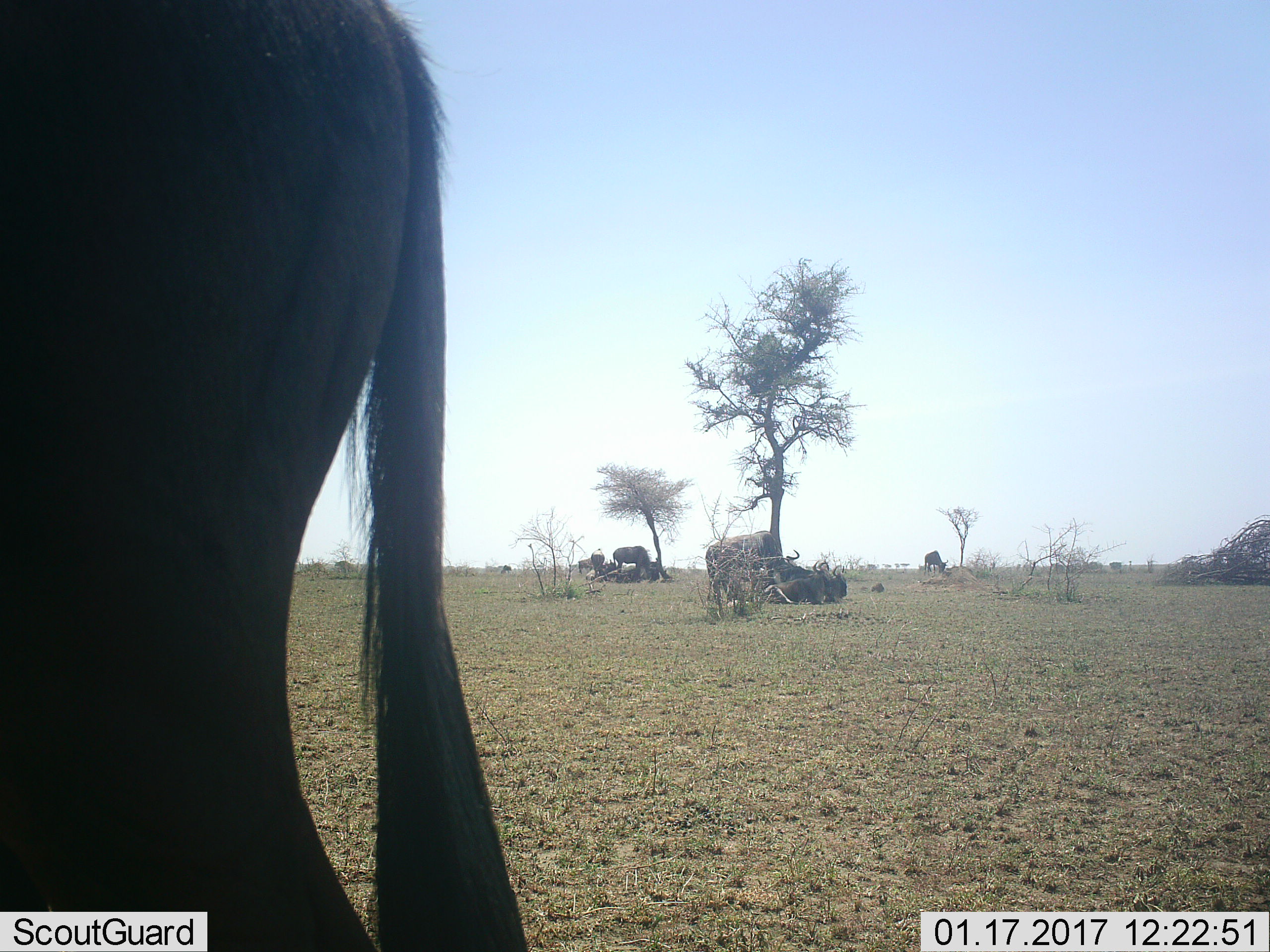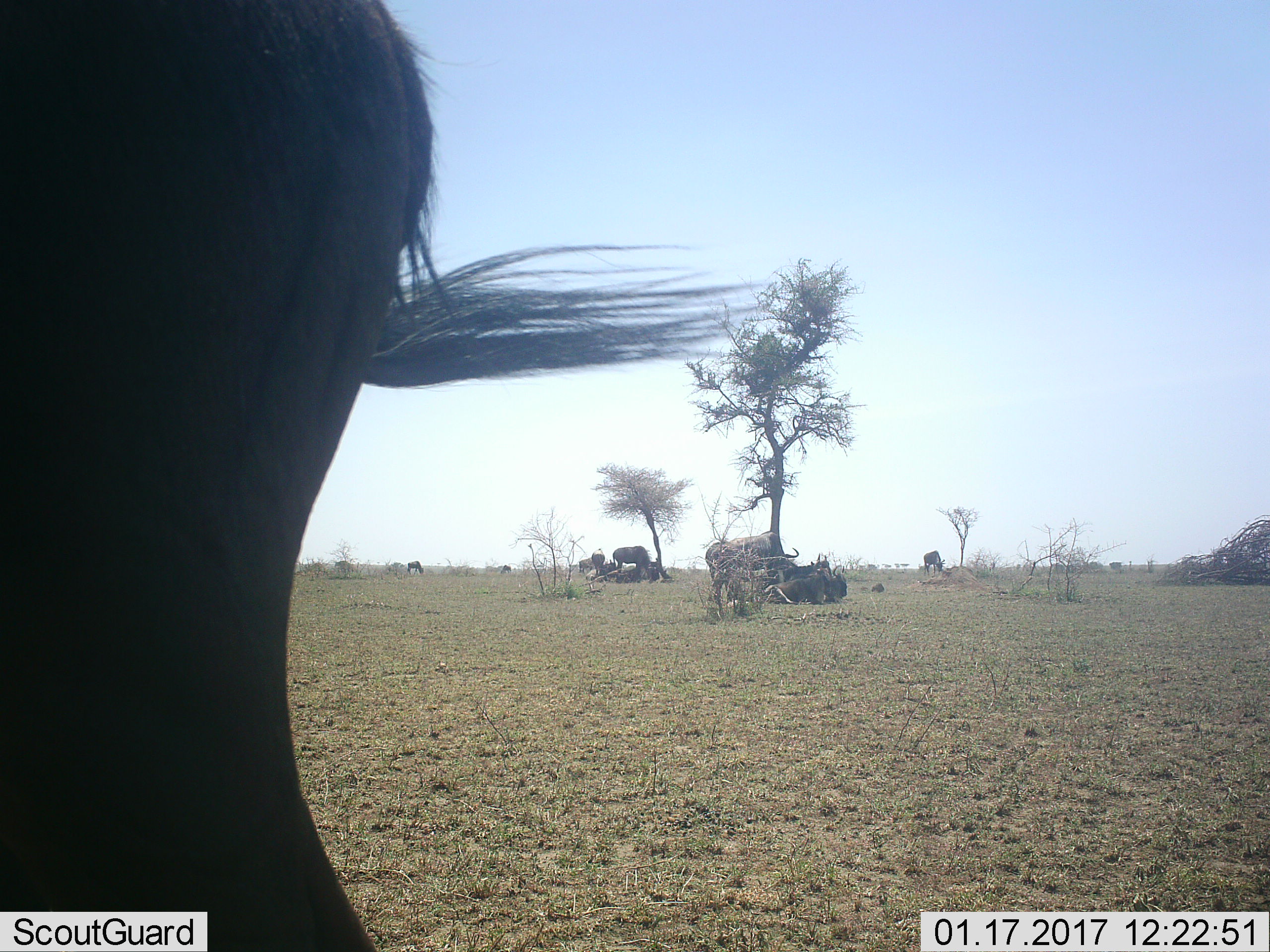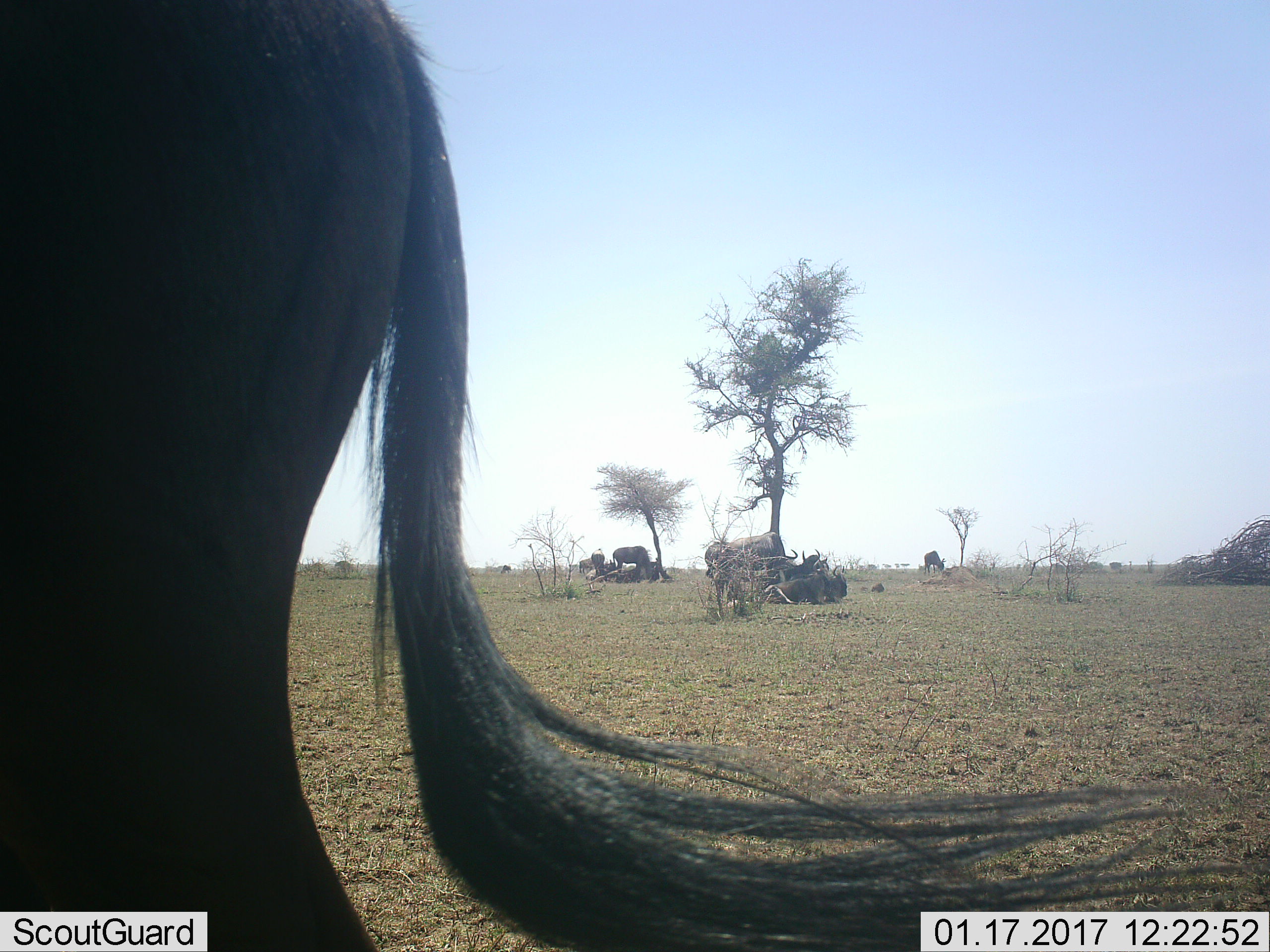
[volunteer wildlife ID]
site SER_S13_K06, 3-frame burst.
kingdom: Animalia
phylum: Chordata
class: Mammalia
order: Artiodactyla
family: Bovidae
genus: Connochaetes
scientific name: Connochaetes taurinus taurinus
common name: blue wildebeest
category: wildebeestblue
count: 11-50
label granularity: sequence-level